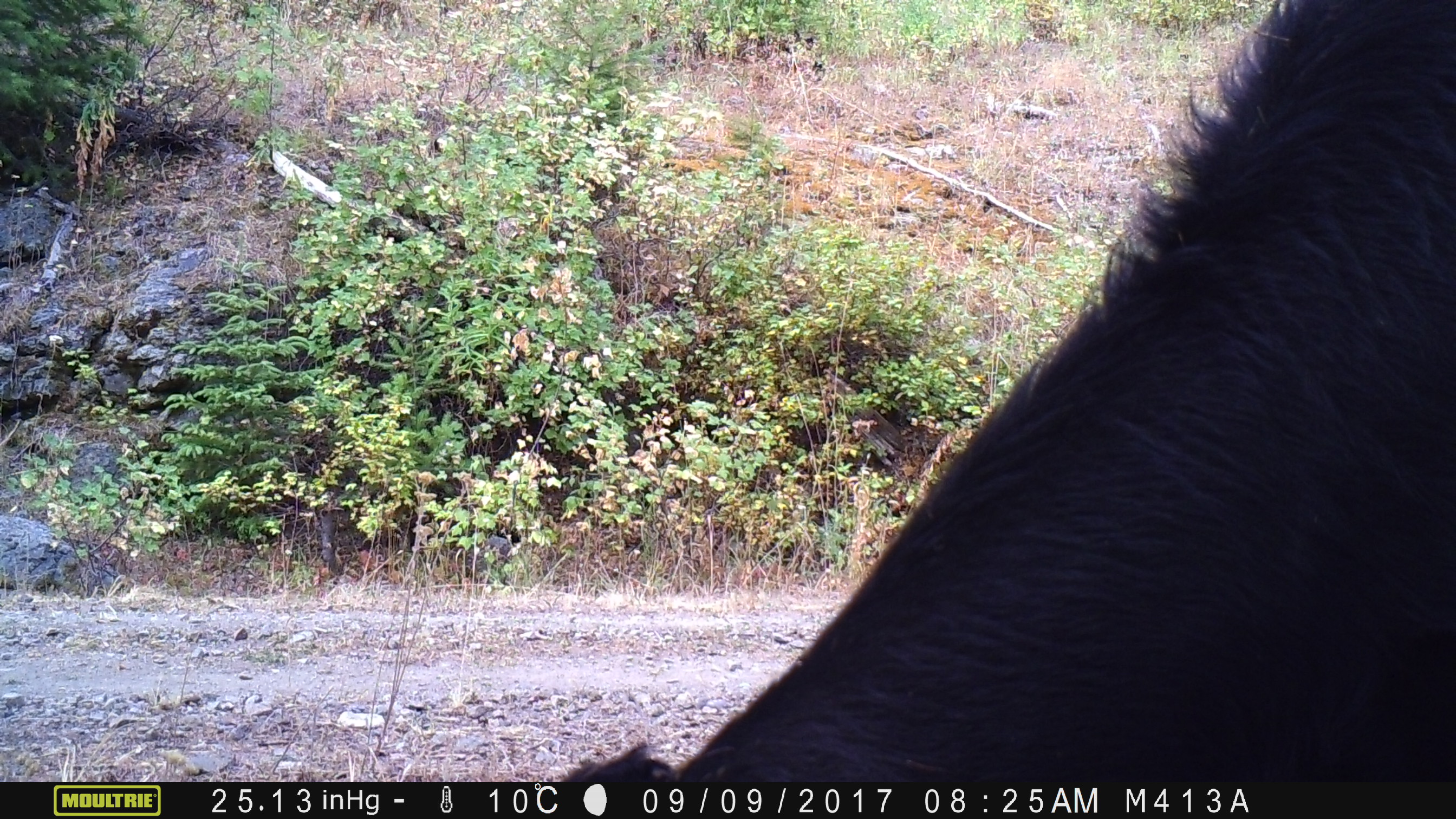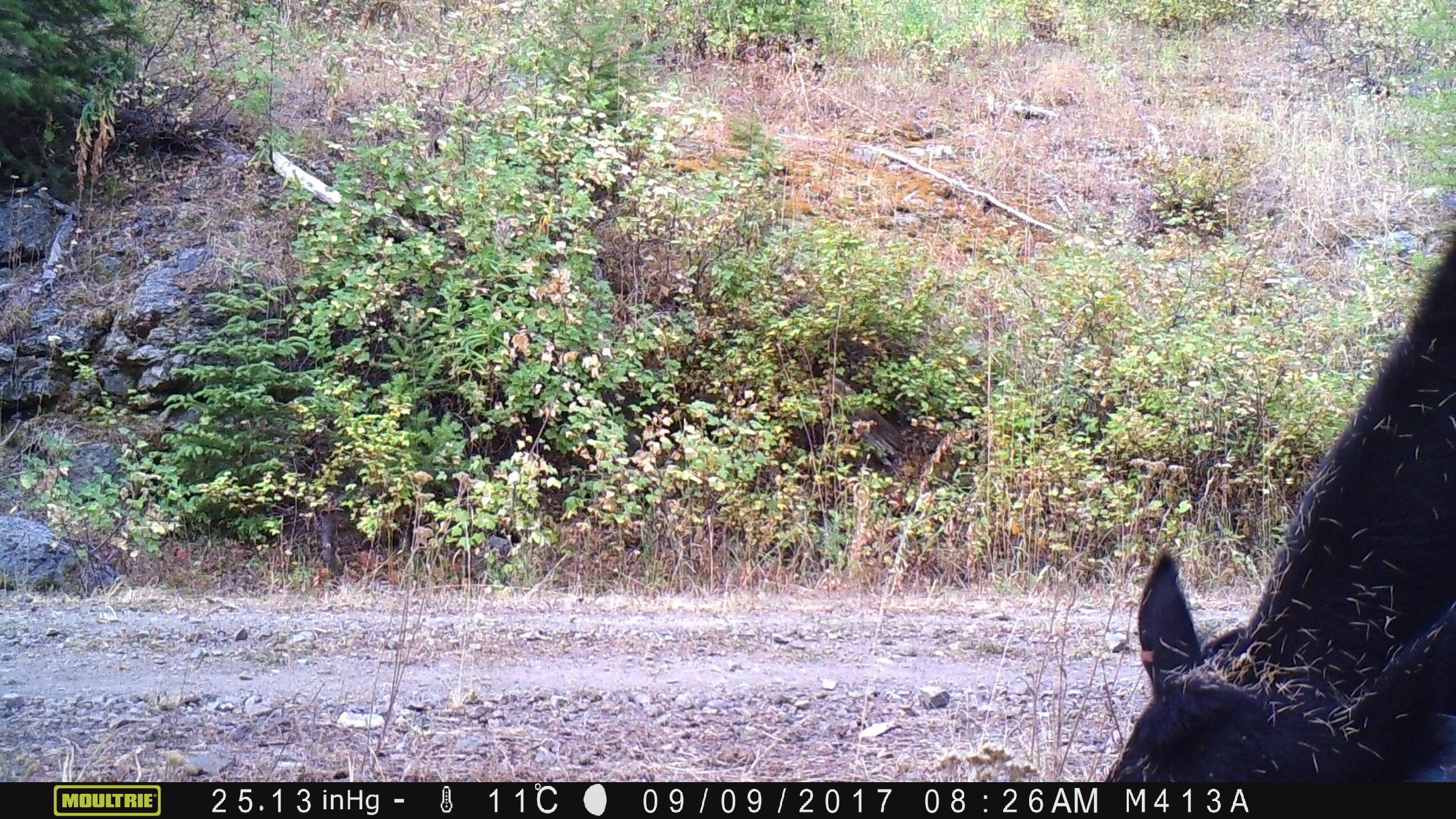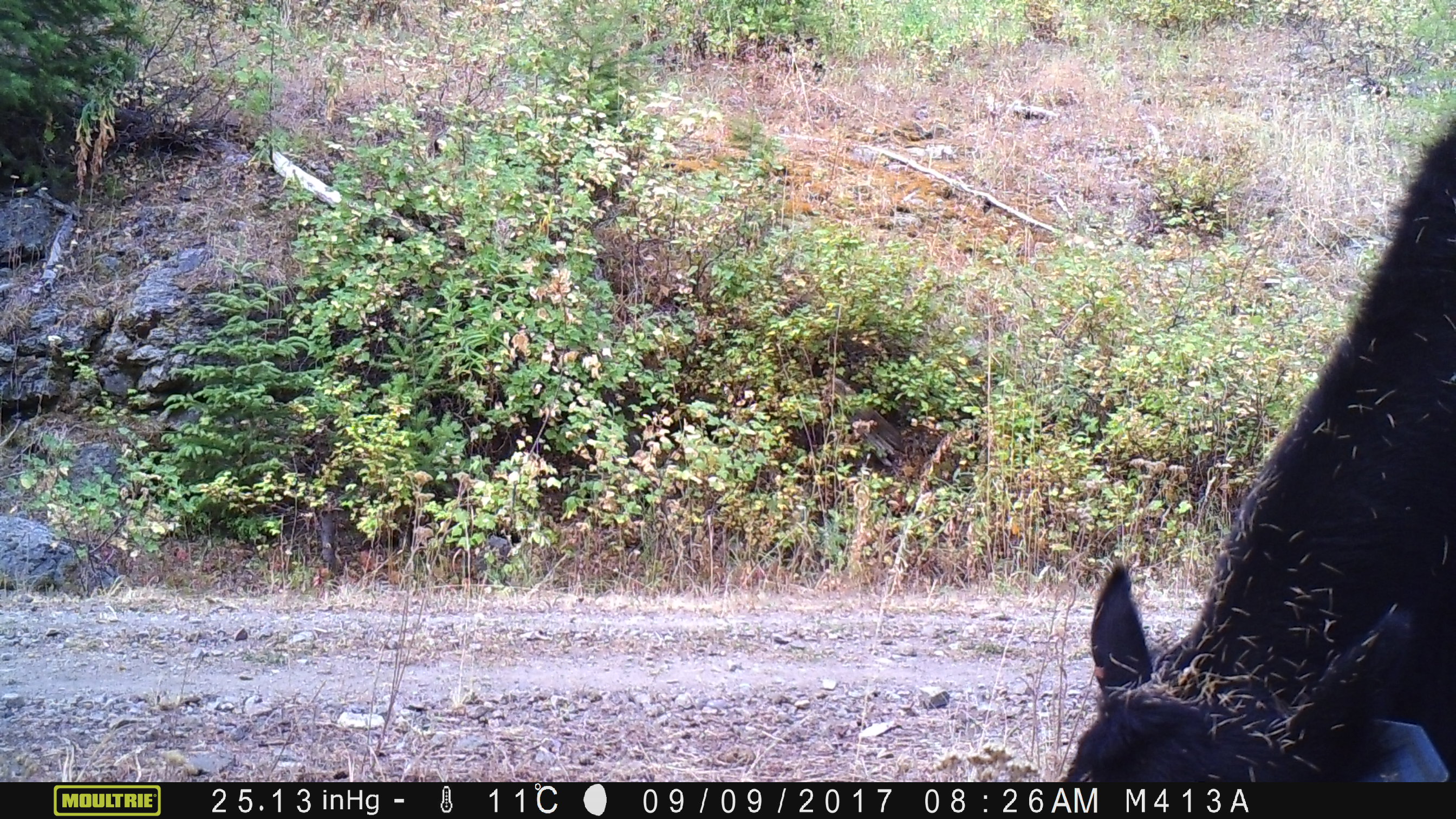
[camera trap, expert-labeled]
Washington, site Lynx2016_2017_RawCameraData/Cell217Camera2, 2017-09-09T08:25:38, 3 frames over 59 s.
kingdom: Animalia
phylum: Chordata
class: Mammalia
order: Artiodactyla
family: Bovidae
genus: Bos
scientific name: Bos taurus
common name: domestic cattle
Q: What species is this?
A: Domestic cattle (Bos taurus).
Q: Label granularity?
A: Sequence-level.